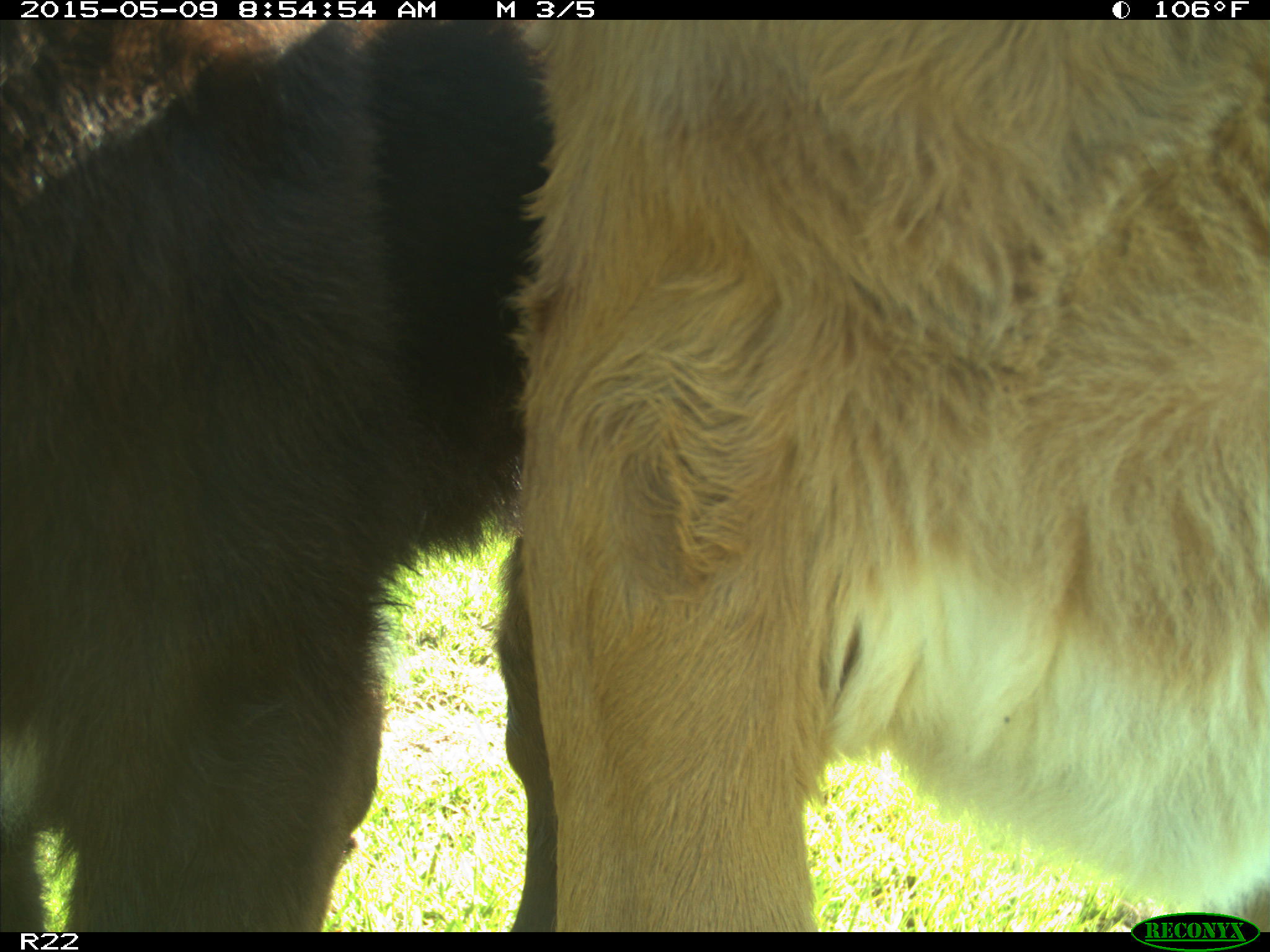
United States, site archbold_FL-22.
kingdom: Animalia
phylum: Chordata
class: Mammalia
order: Artiodactyla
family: Bovidae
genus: Bos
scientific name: Bos taurus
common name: domestic cow